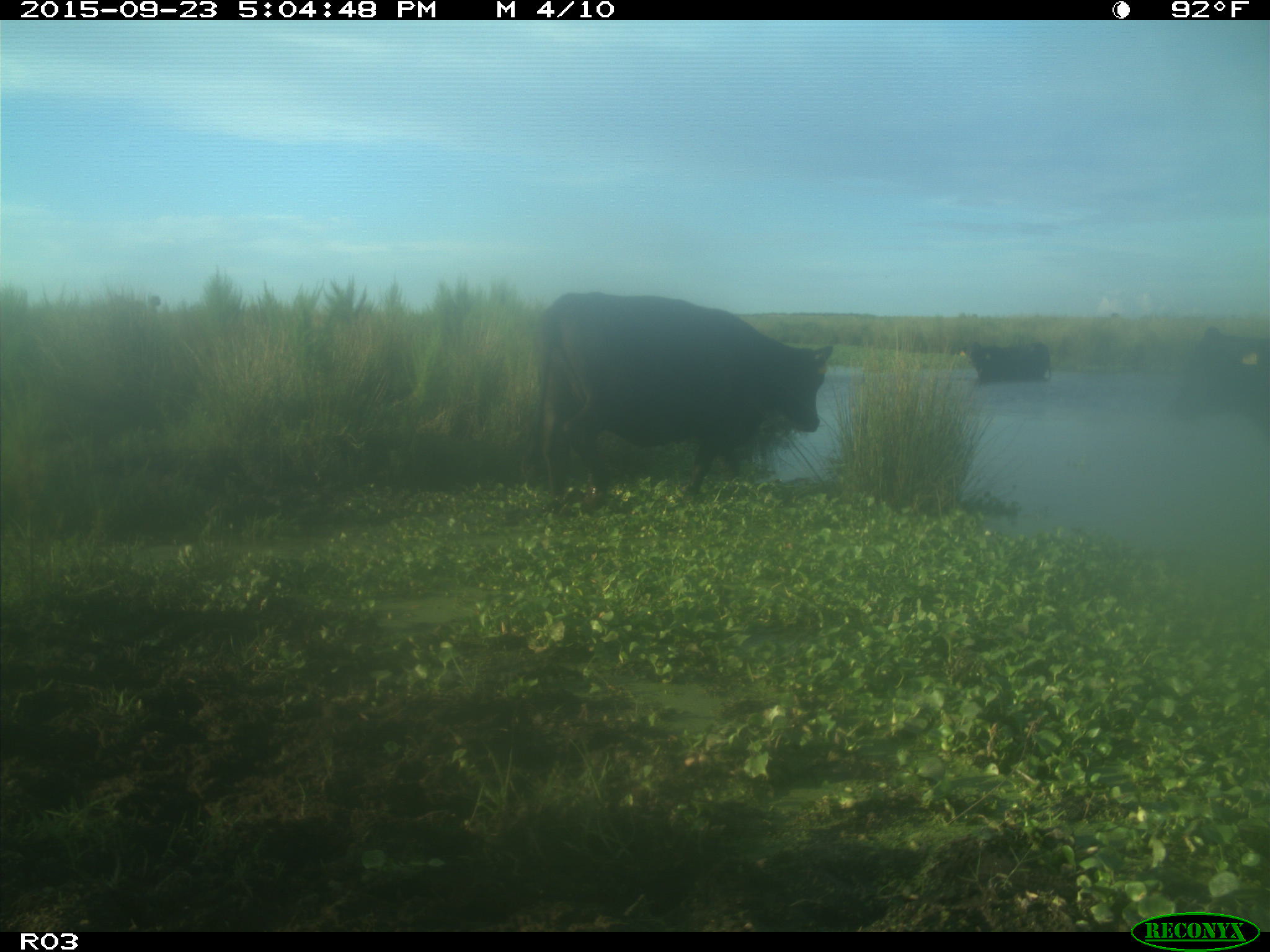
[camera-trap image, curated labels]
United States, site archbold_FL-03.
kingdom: Animalia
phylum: Chordata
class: Mammalia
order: Artiodactyla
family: Bovidae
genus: Bos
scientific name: Bos taurus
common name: domestic cow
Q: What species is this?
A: Bos taurus (domestic cow).